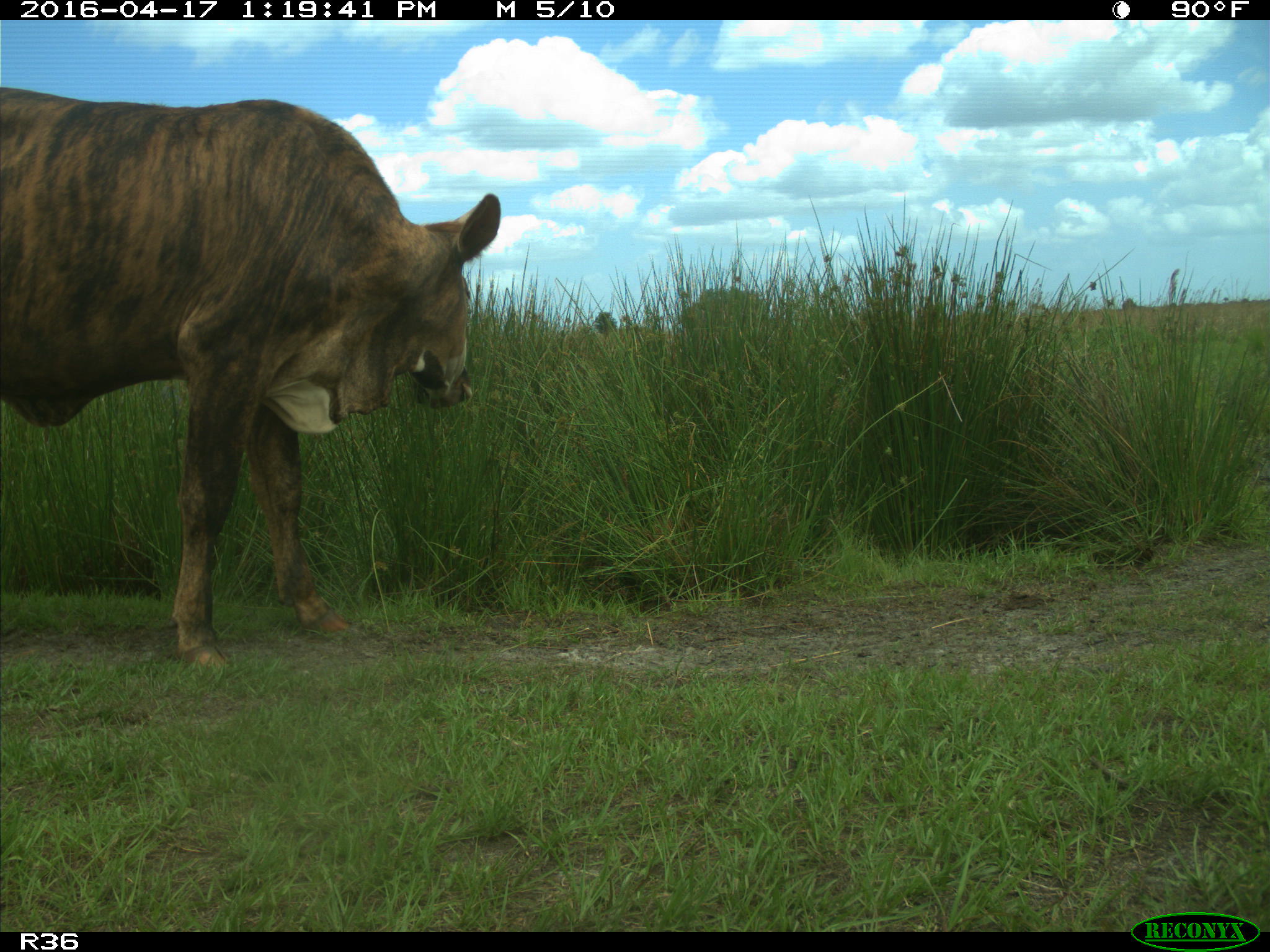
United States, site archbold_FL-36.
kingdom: Animalia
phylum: Chordata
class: Mammalia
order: Artiodactyla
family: Bovidae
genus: Bos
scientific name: Bos taurus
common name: domestic cow